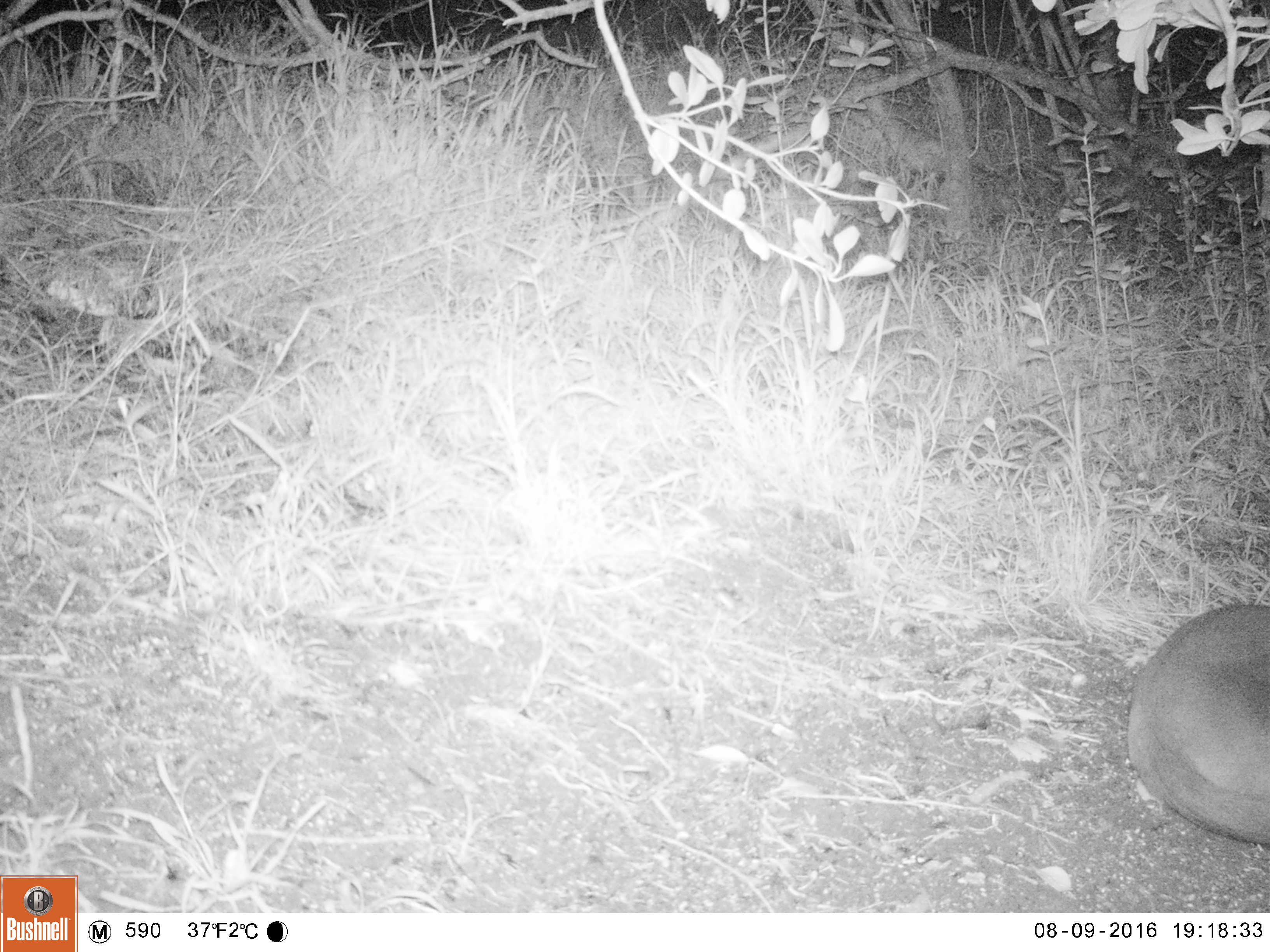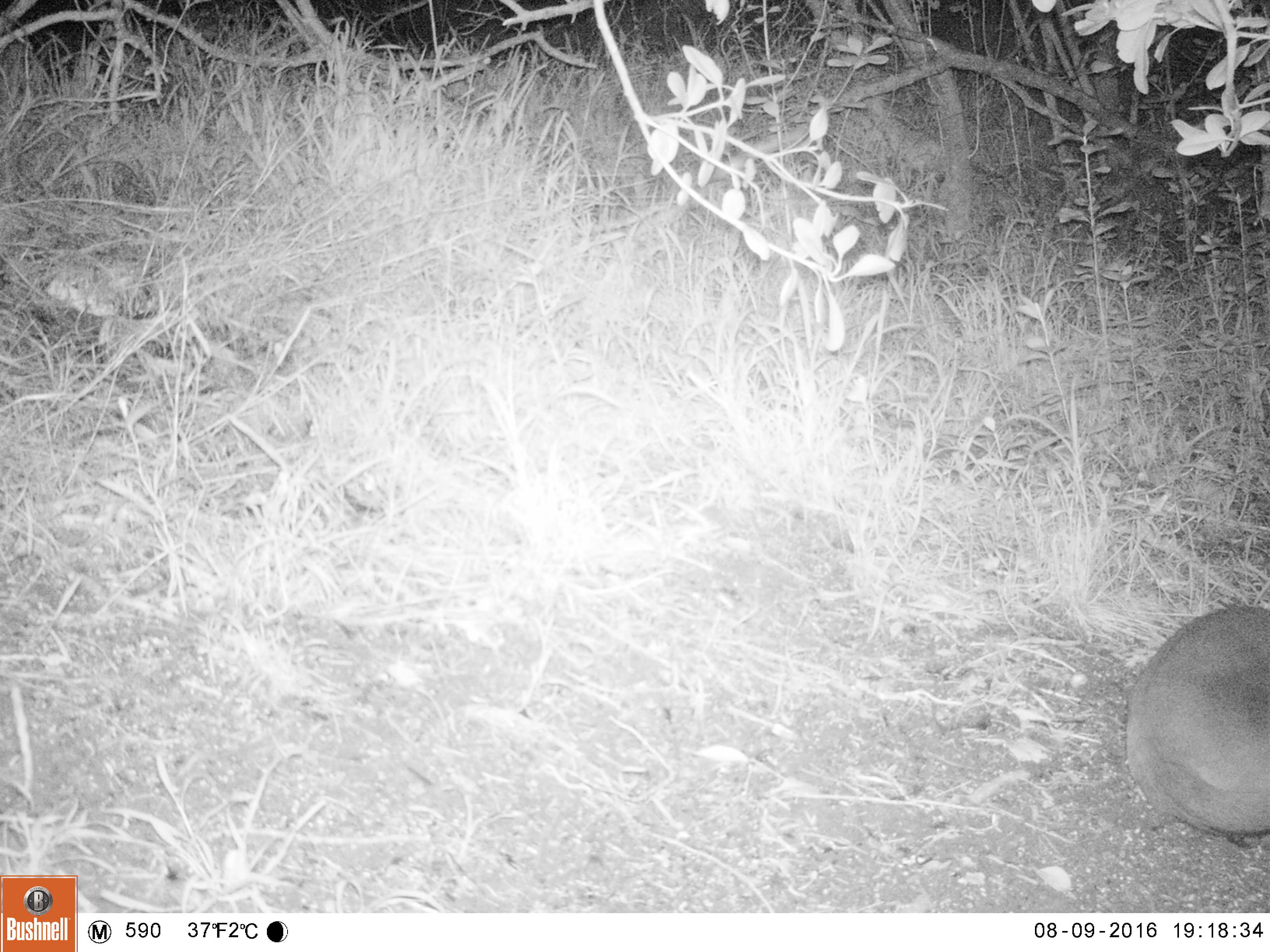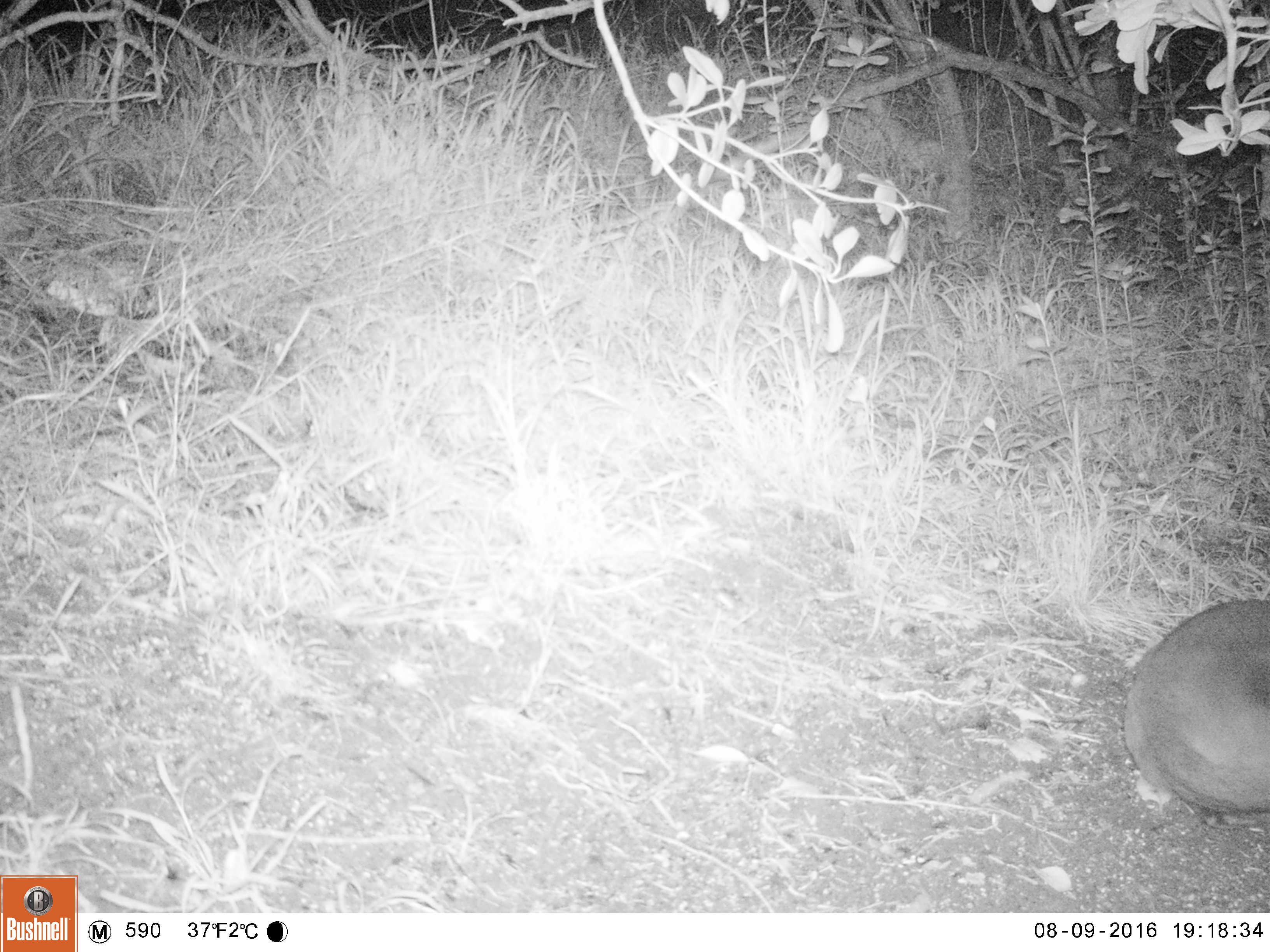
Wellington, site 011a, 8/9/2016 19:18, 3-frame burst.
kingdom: Animalia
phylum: Chordata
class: Mammalia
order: Carnivora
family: Felidae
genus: Felis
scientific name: Felis catus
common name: cat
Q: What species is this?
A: Cat (Felis catus).